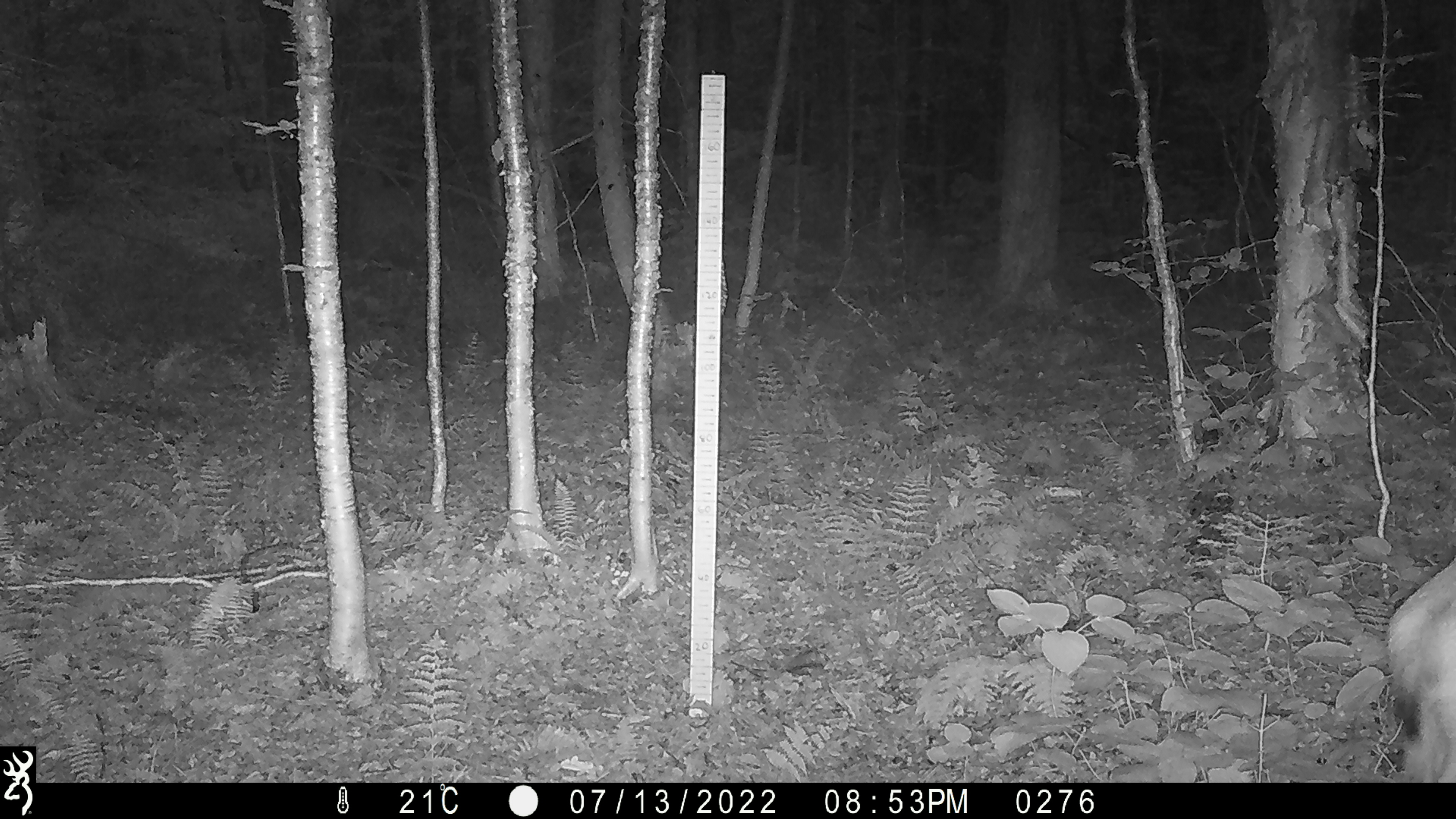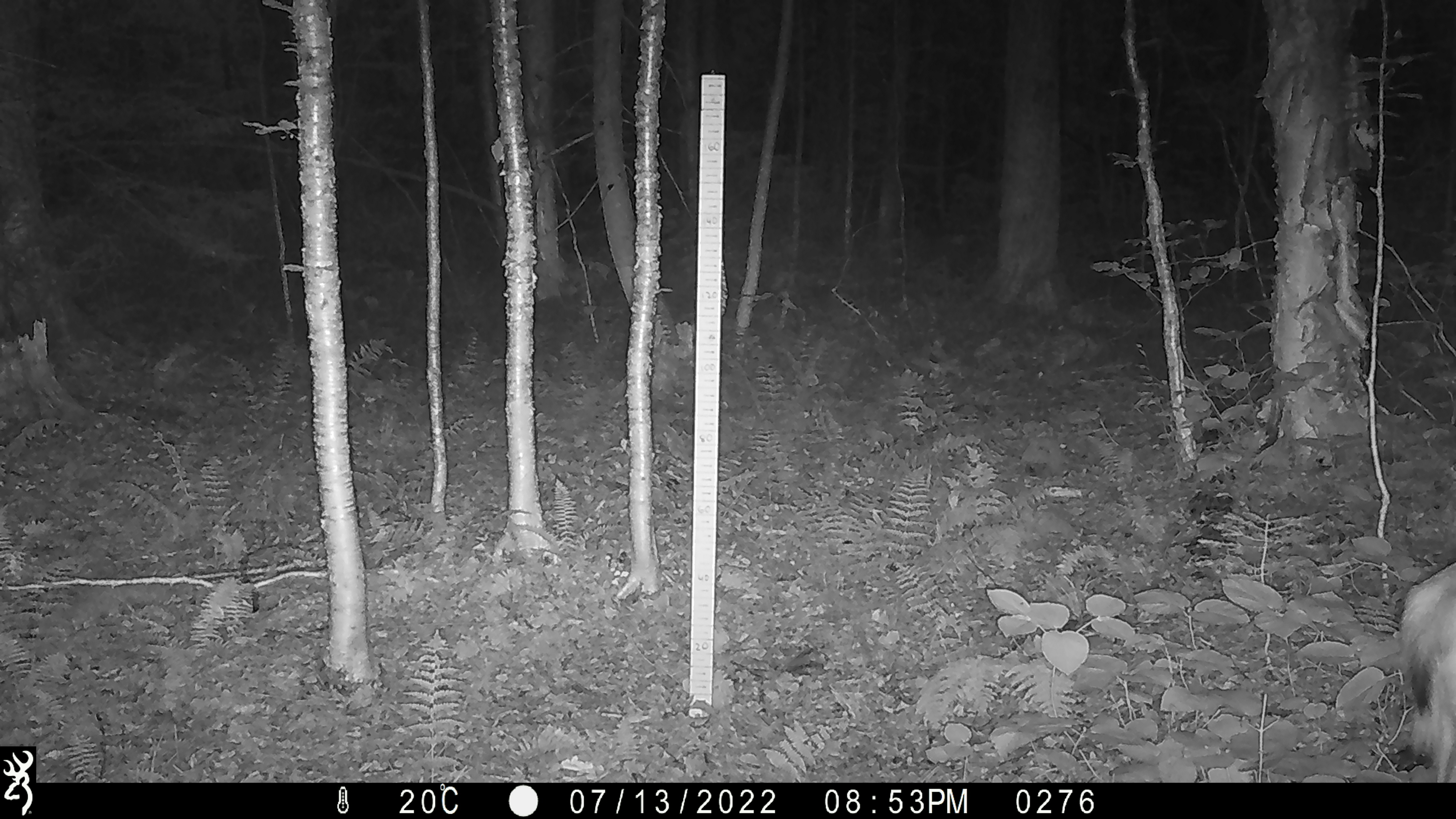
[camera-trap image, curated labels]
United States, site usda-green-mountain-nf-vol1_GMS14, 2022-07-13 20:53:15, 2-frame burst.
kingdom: Animalia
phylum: Chordata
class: Mammalia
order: Artiodactyla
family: Cervidae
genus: Odocoileus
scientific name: Odocoileus virginianus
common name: white-tailed deer